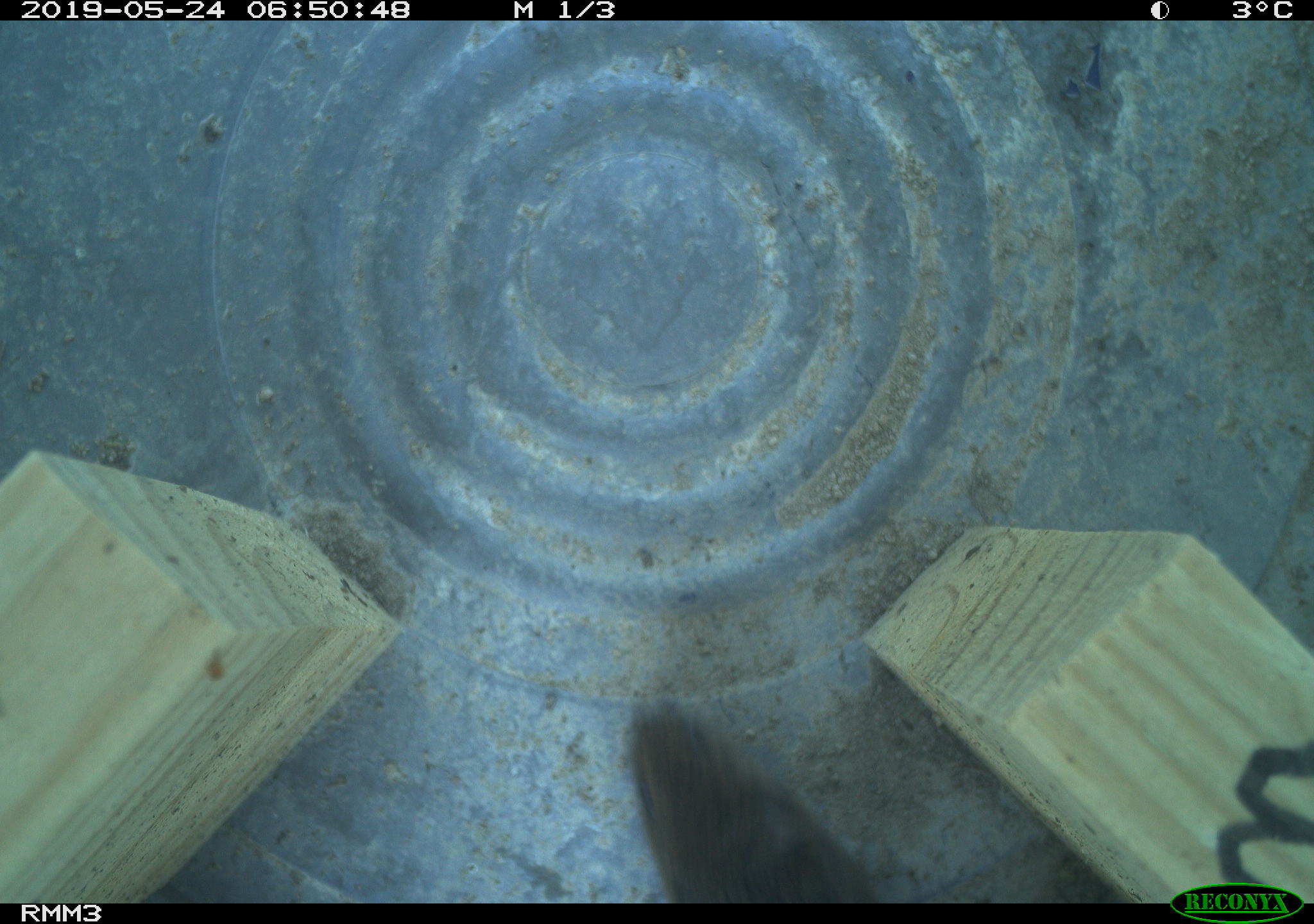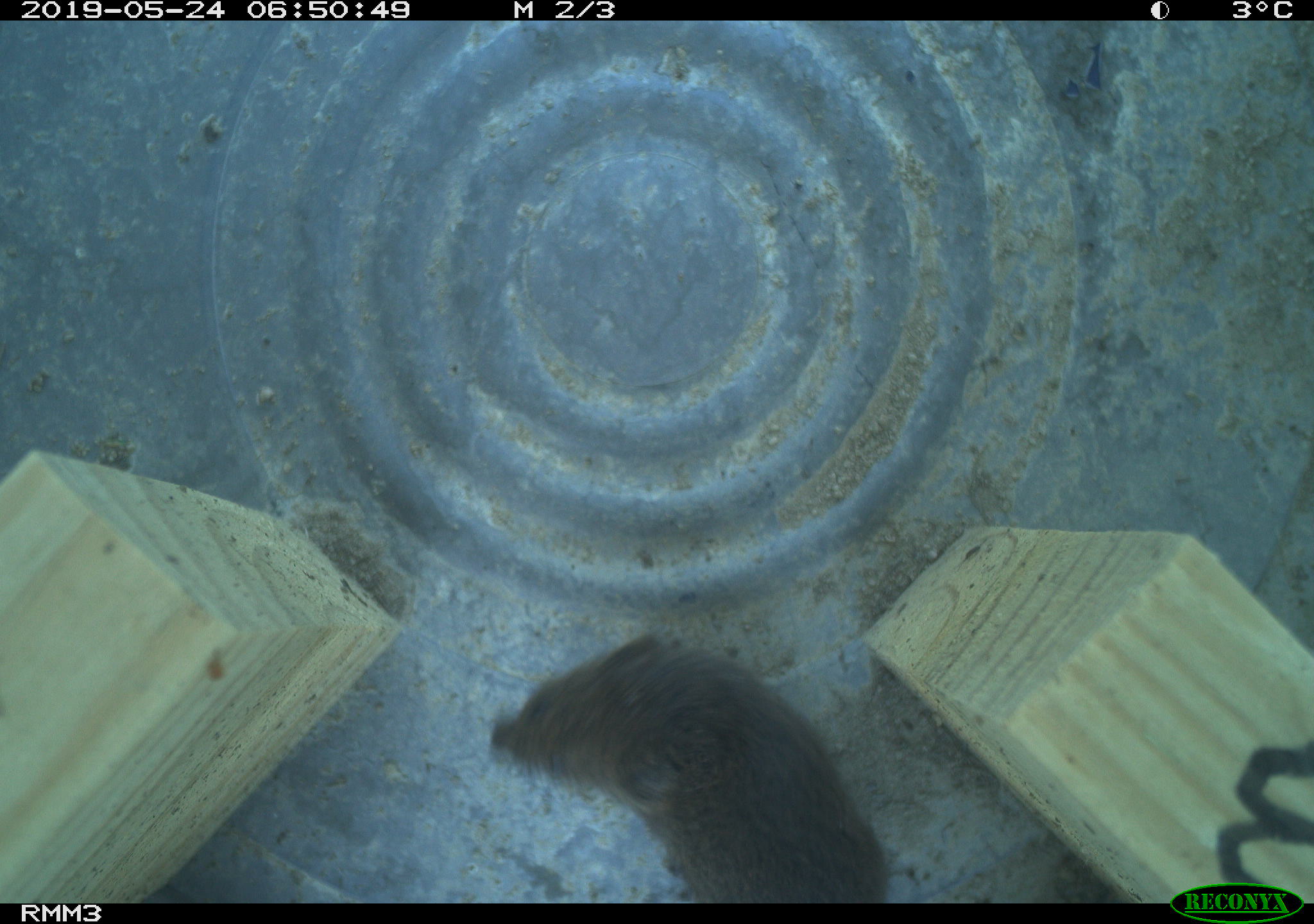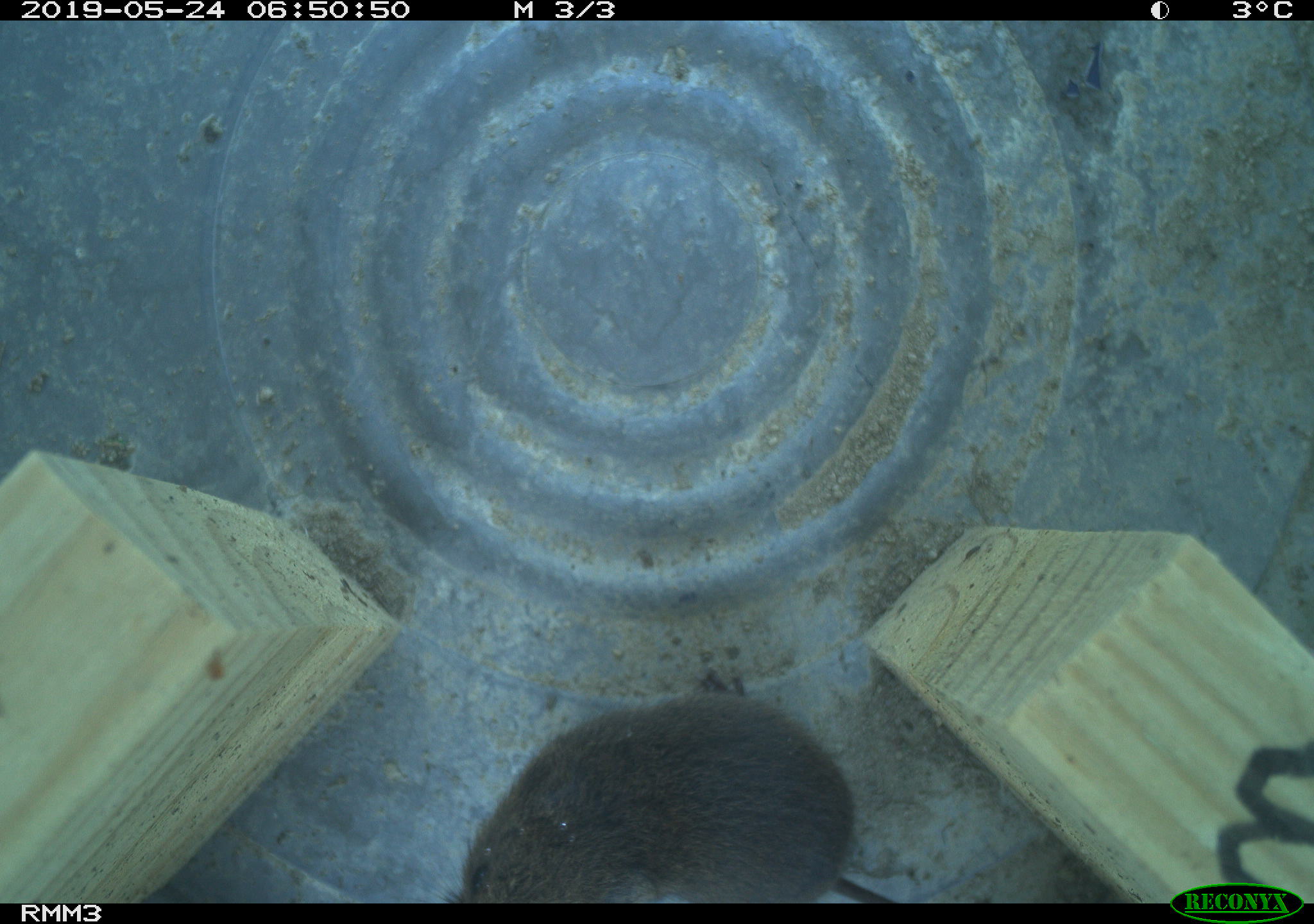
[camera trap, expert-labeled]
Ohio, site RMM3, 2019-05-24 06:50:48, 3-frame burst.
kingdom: Animalia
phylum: Chordata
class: Mammalia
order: Rodentia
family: Cricetidae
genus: Microtus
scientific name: Microtus pennsylvanicus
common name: meadow vole